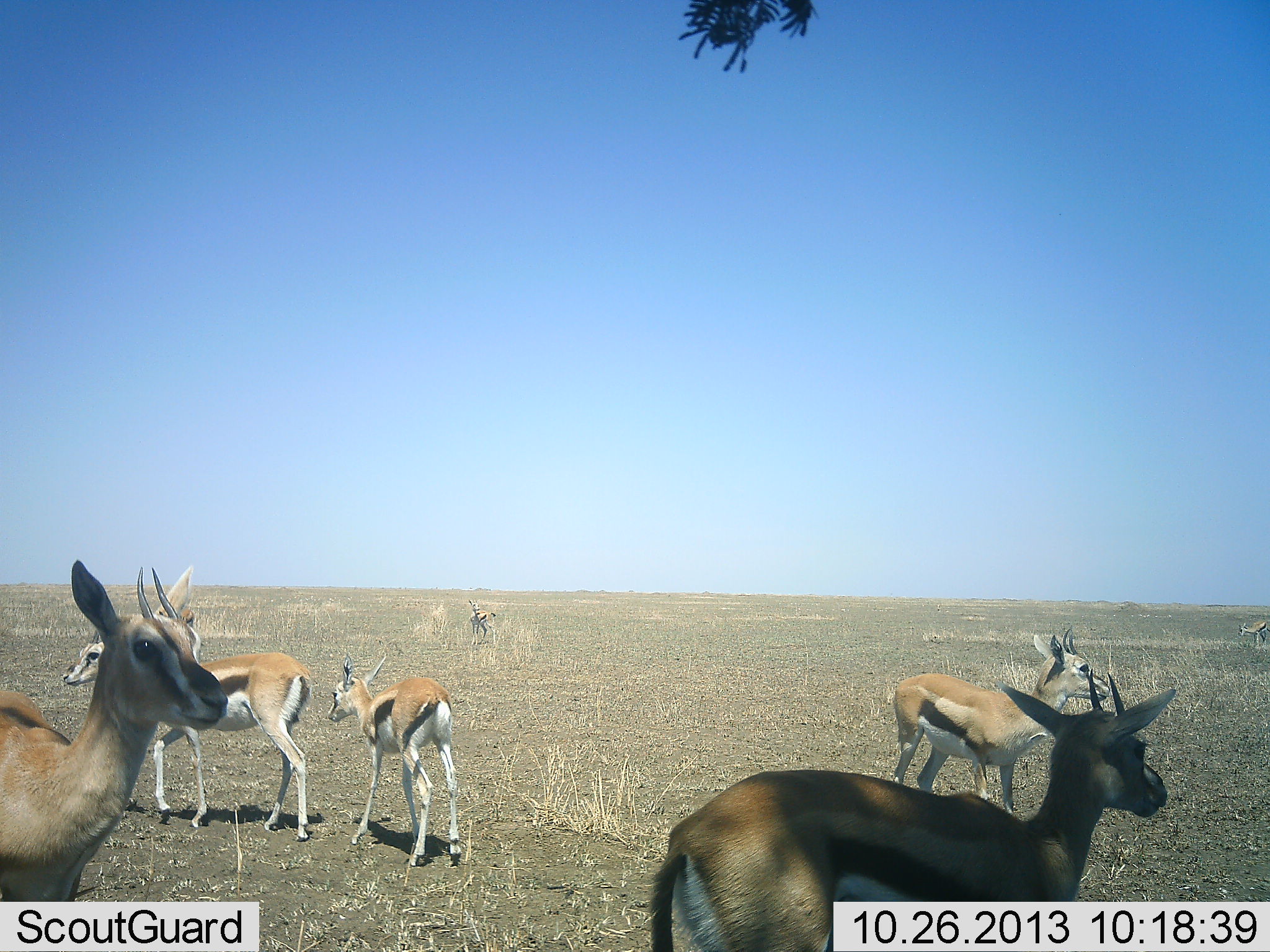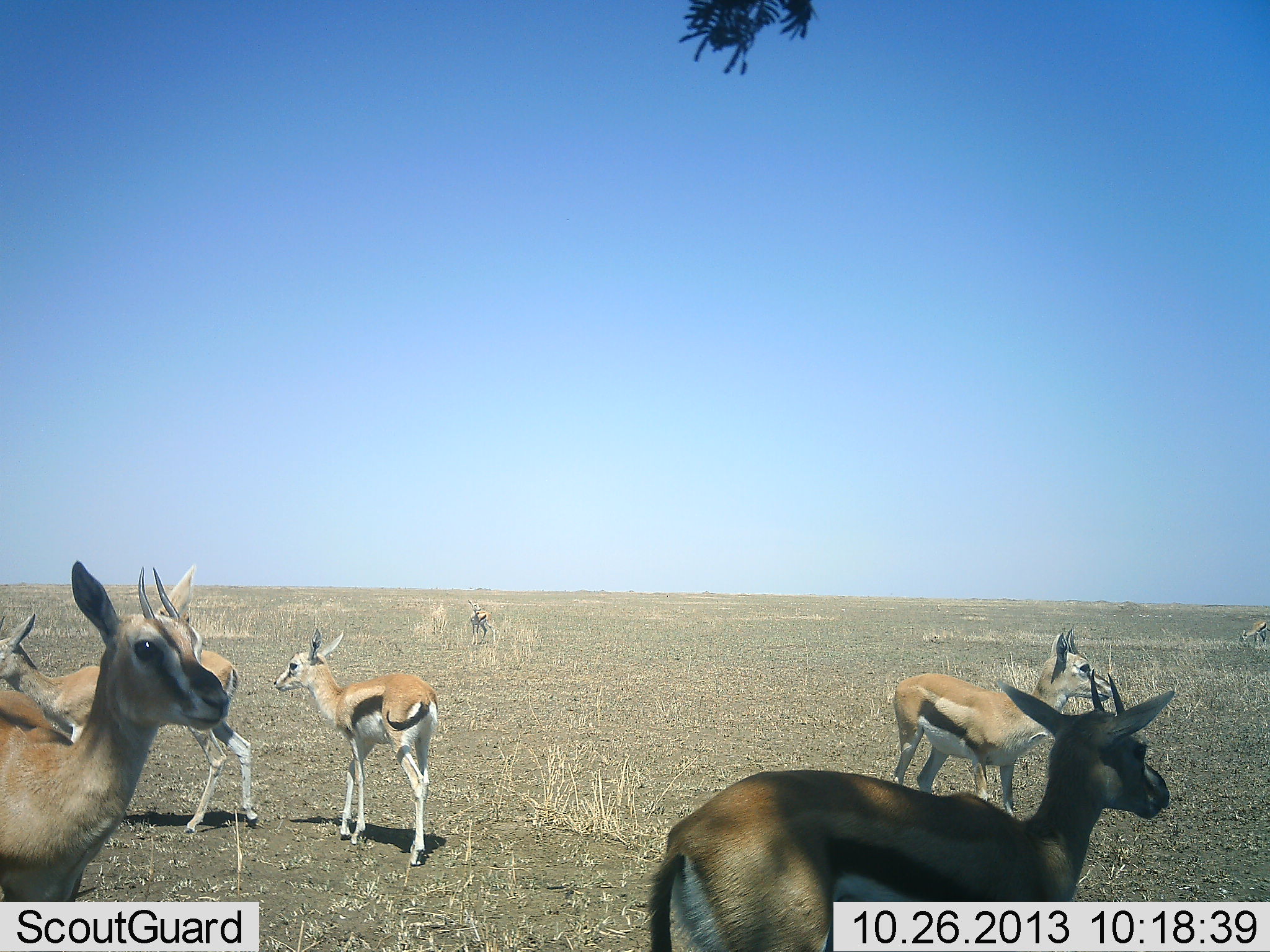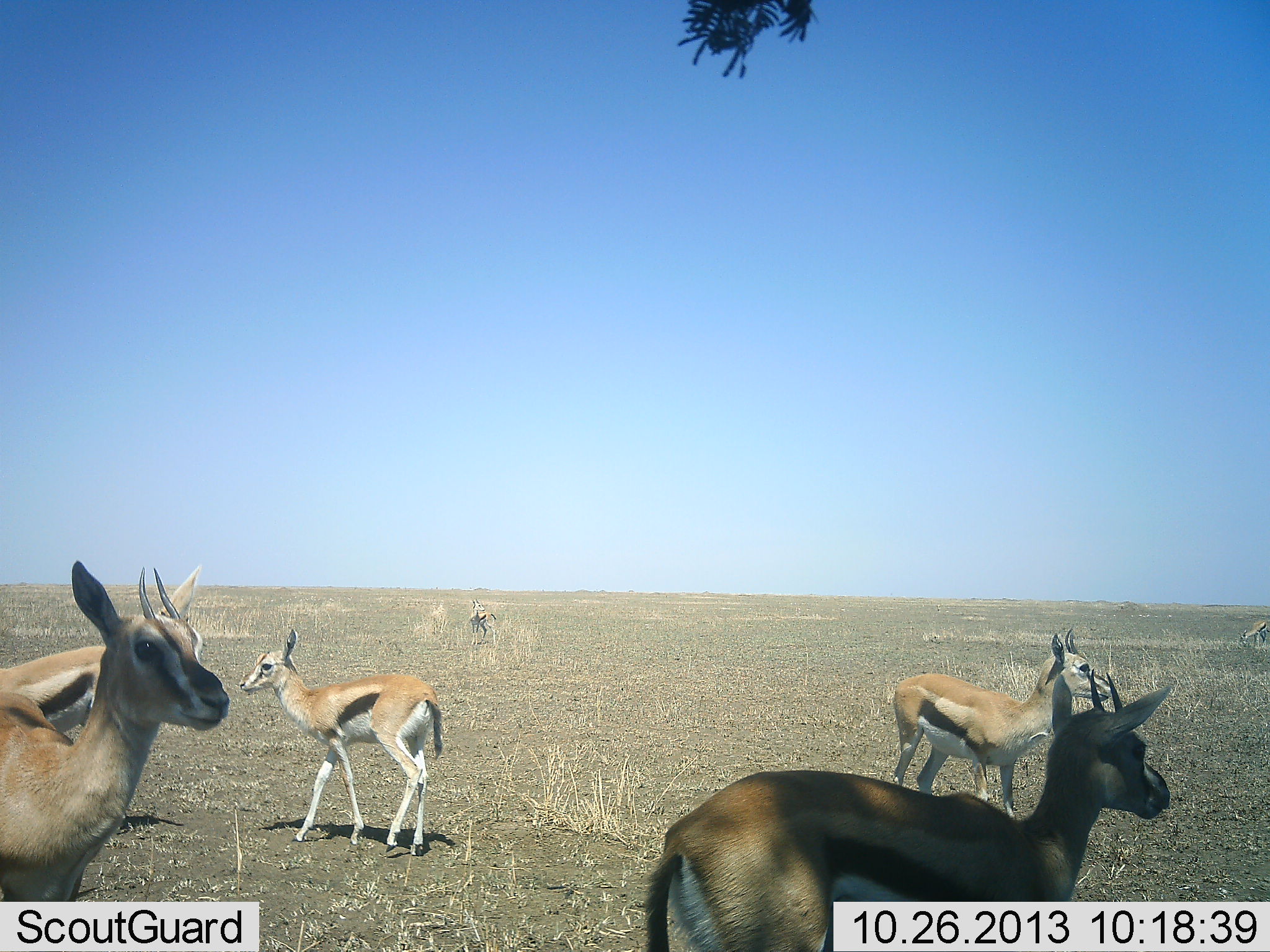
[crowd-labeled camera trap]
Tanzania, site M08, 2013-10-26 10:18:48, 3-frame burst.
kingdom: Animalia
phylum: Chordata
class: Mammalia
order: Artiodactyla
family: Bovidae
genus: Eudorcas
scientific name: Eudorcas thomsonii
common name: thomson's gazelle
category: gazellethomsons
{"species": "gazellethomsons (thomson's gazelle) (Eudorcas thomsonii)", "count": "7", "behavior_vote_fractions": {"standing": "96%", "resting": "4%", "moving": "56%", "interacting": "0%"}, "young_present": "22%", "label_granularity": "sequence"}